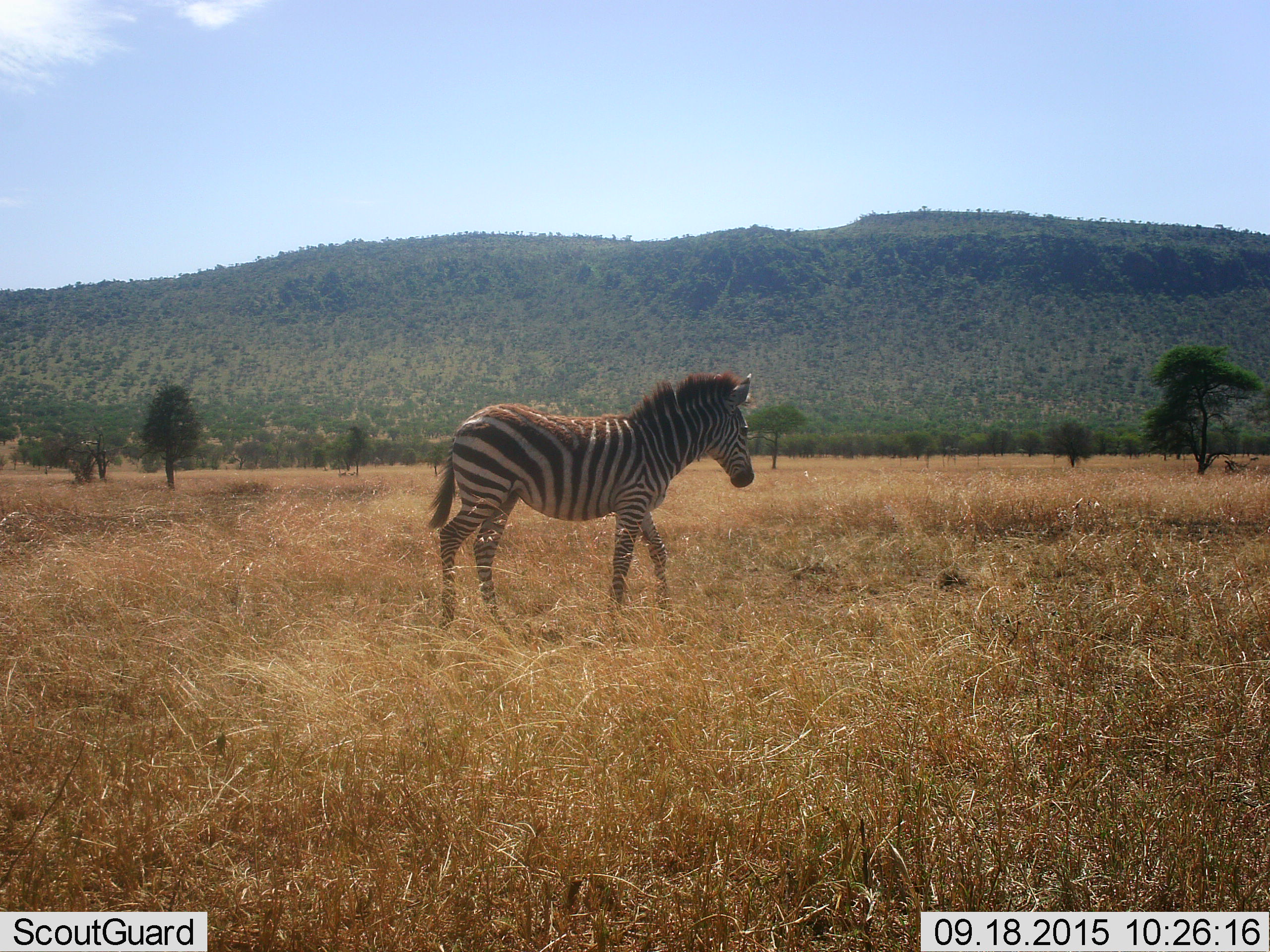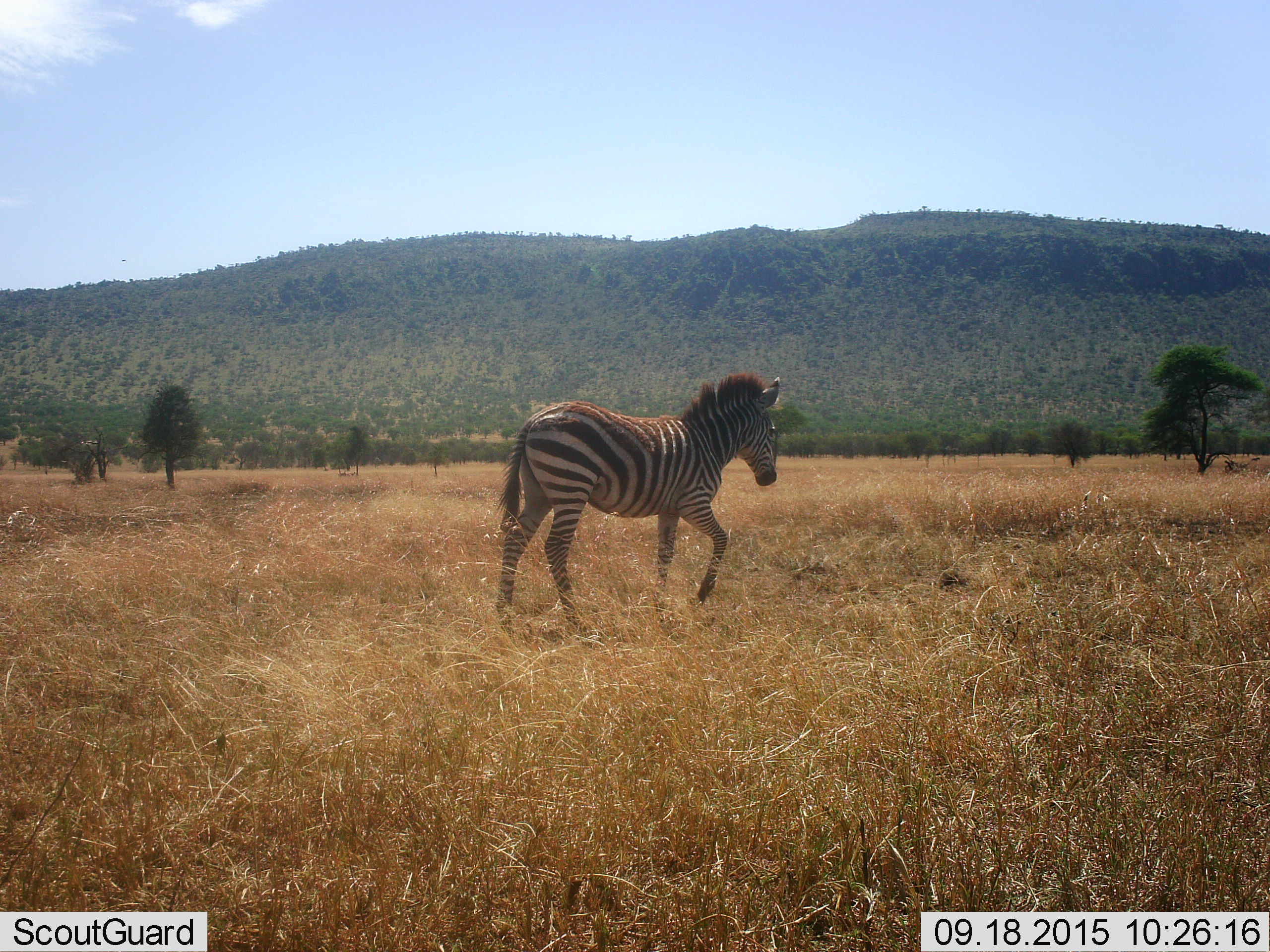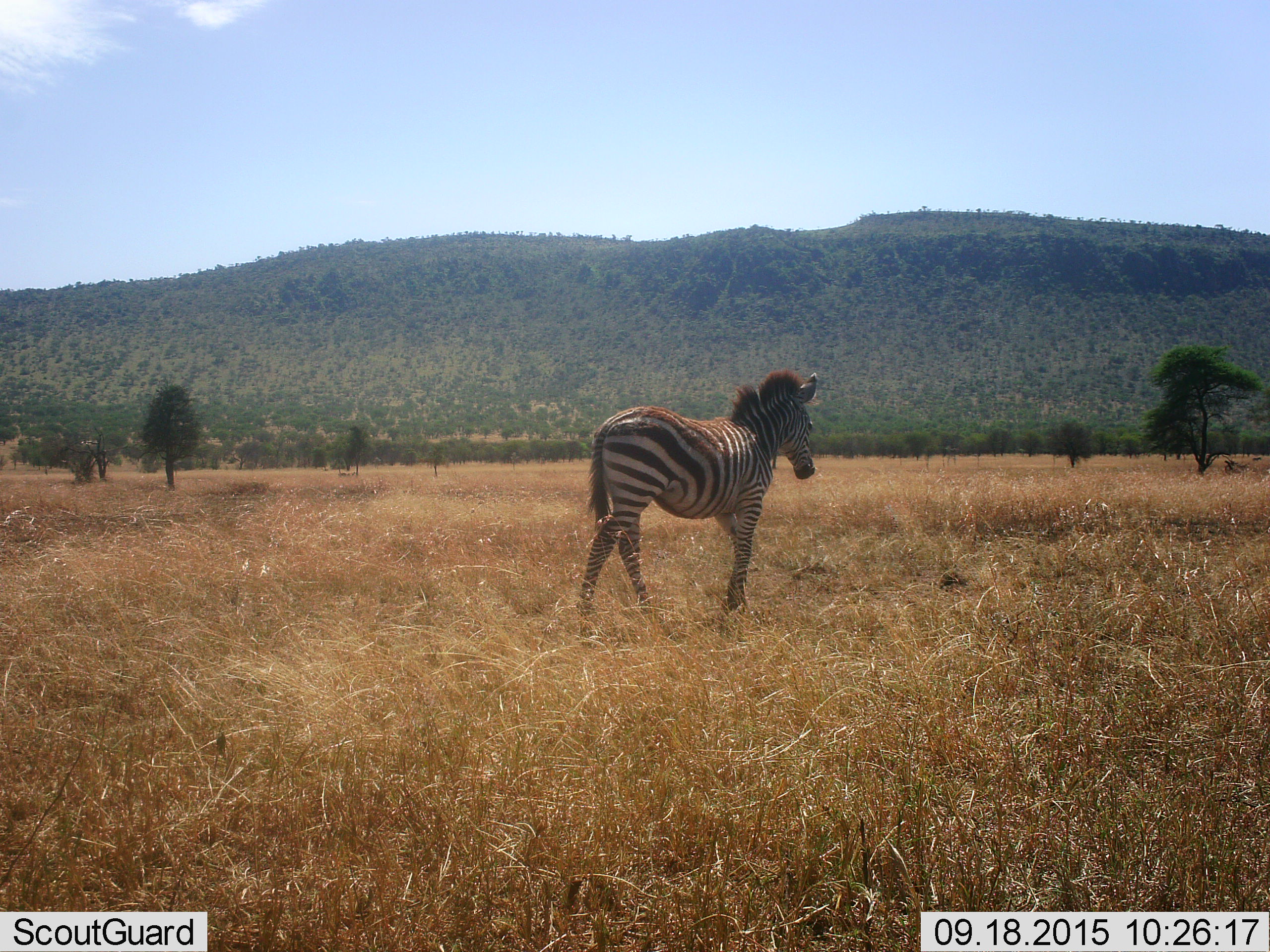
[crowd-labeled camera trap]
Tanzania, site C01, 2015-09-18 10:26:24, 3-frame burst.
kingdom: Animalia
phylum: Chordata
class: Mammalia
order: Perissodactyla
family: Equidae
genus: Equus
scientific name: Equus quagga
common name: plains zebra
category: zebra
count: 1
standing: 30%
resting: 0%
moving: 75%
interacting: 0%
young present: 15%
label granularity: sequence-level